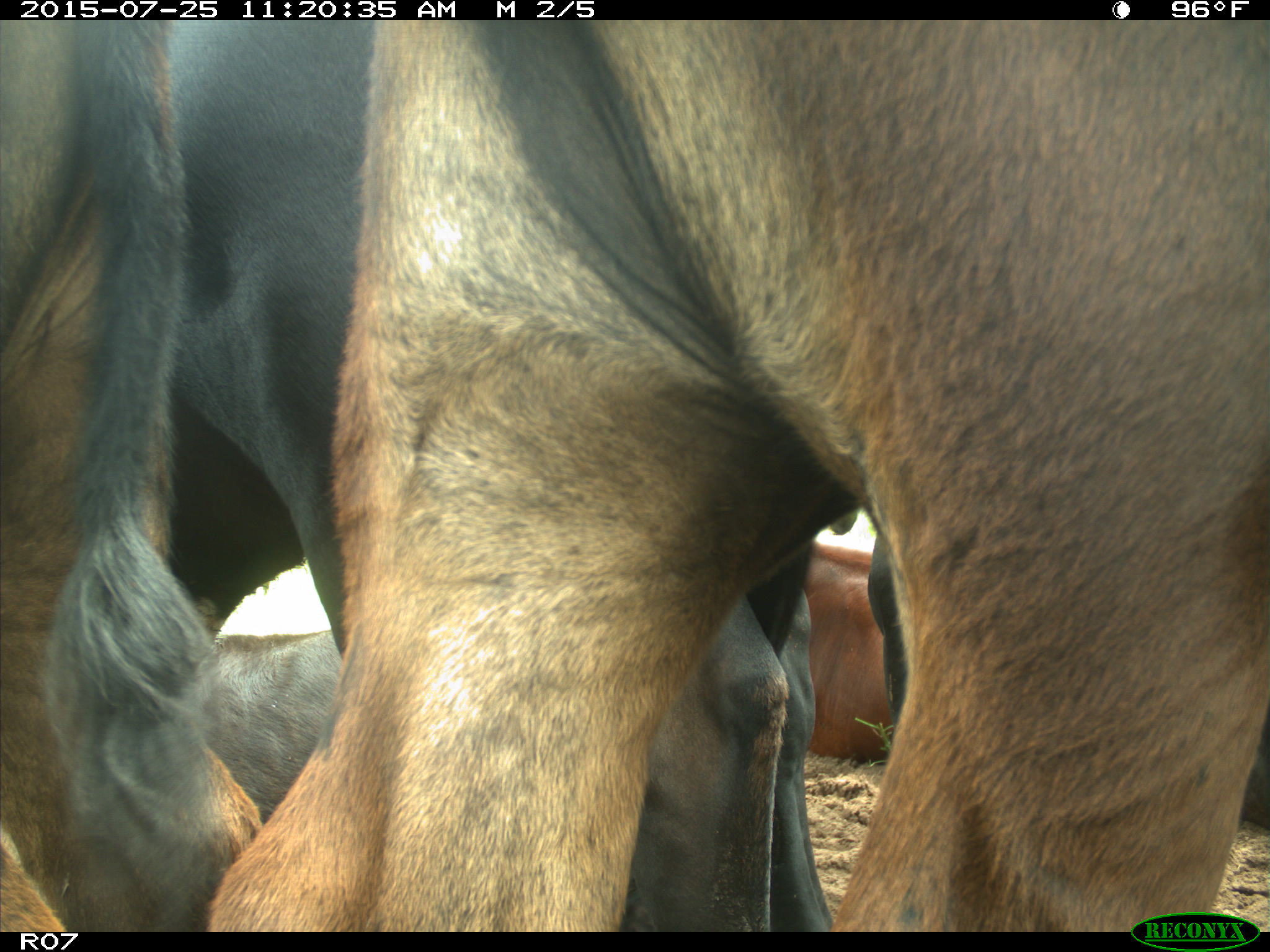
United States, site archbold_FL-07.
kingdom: Animalia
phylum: Chordata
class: Mammalia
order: Artiodactyla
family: Bovidae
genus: Bos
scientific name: Bos taurus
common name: domestic cow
Bos taurus (domestic cow).